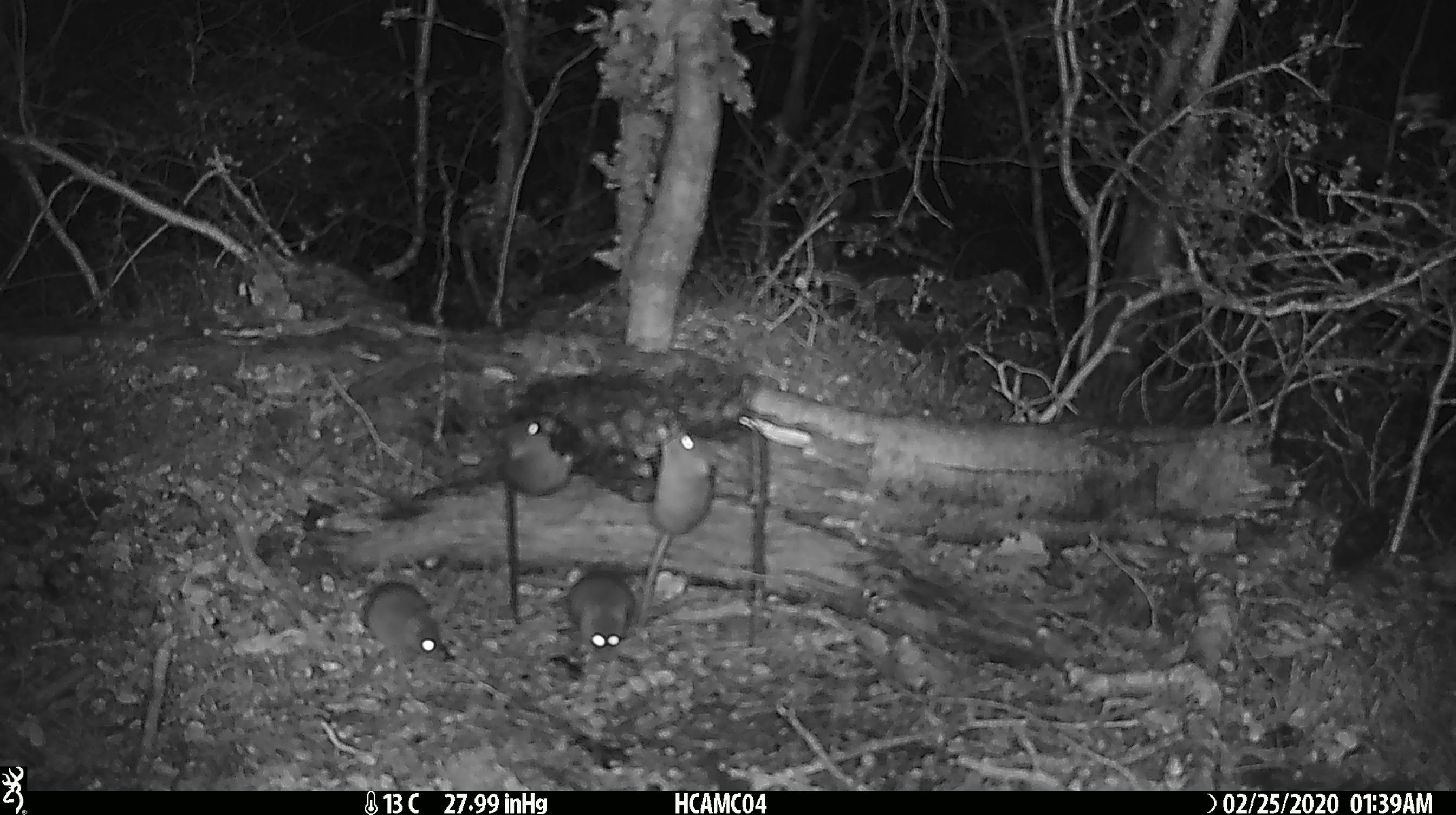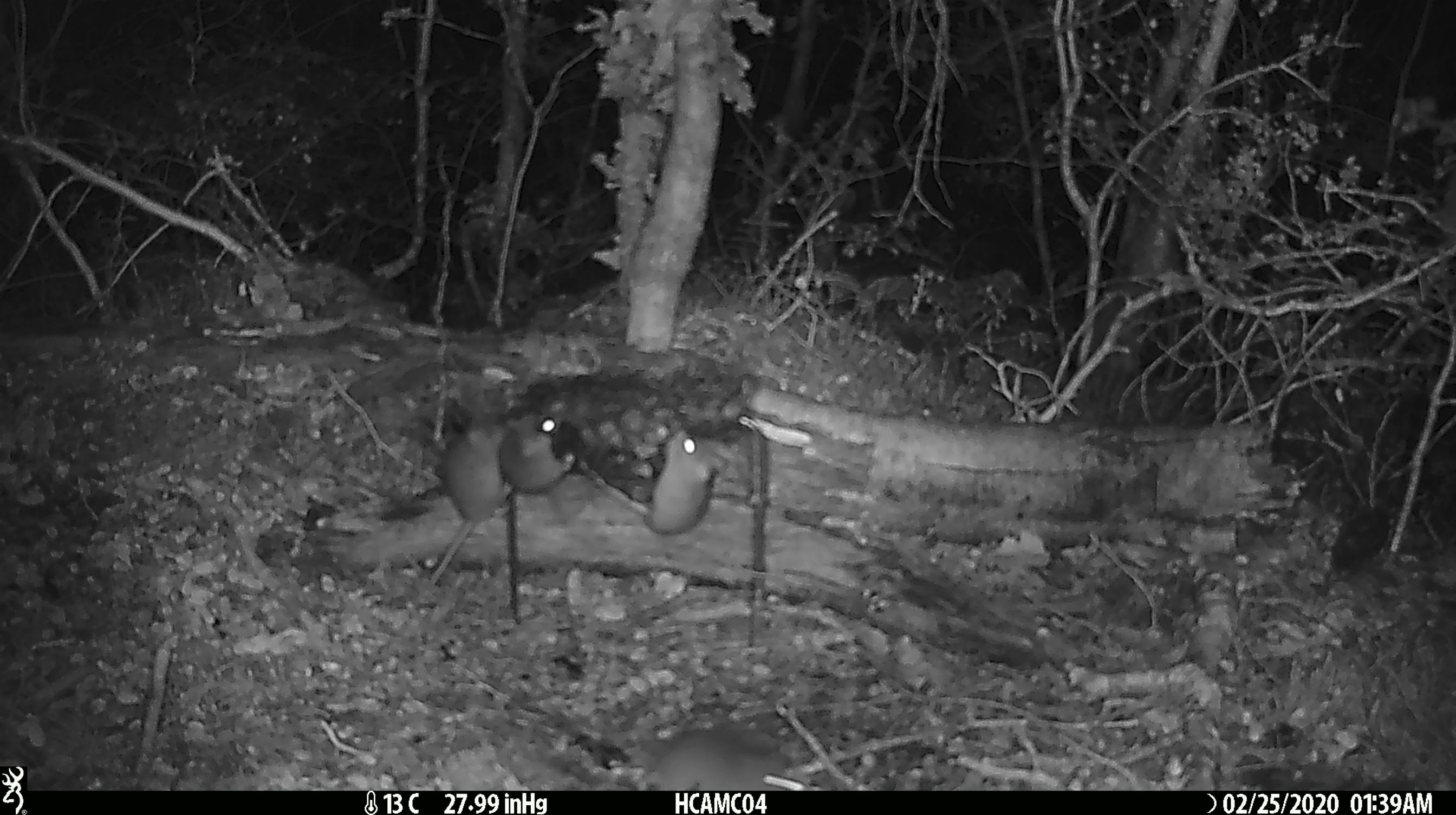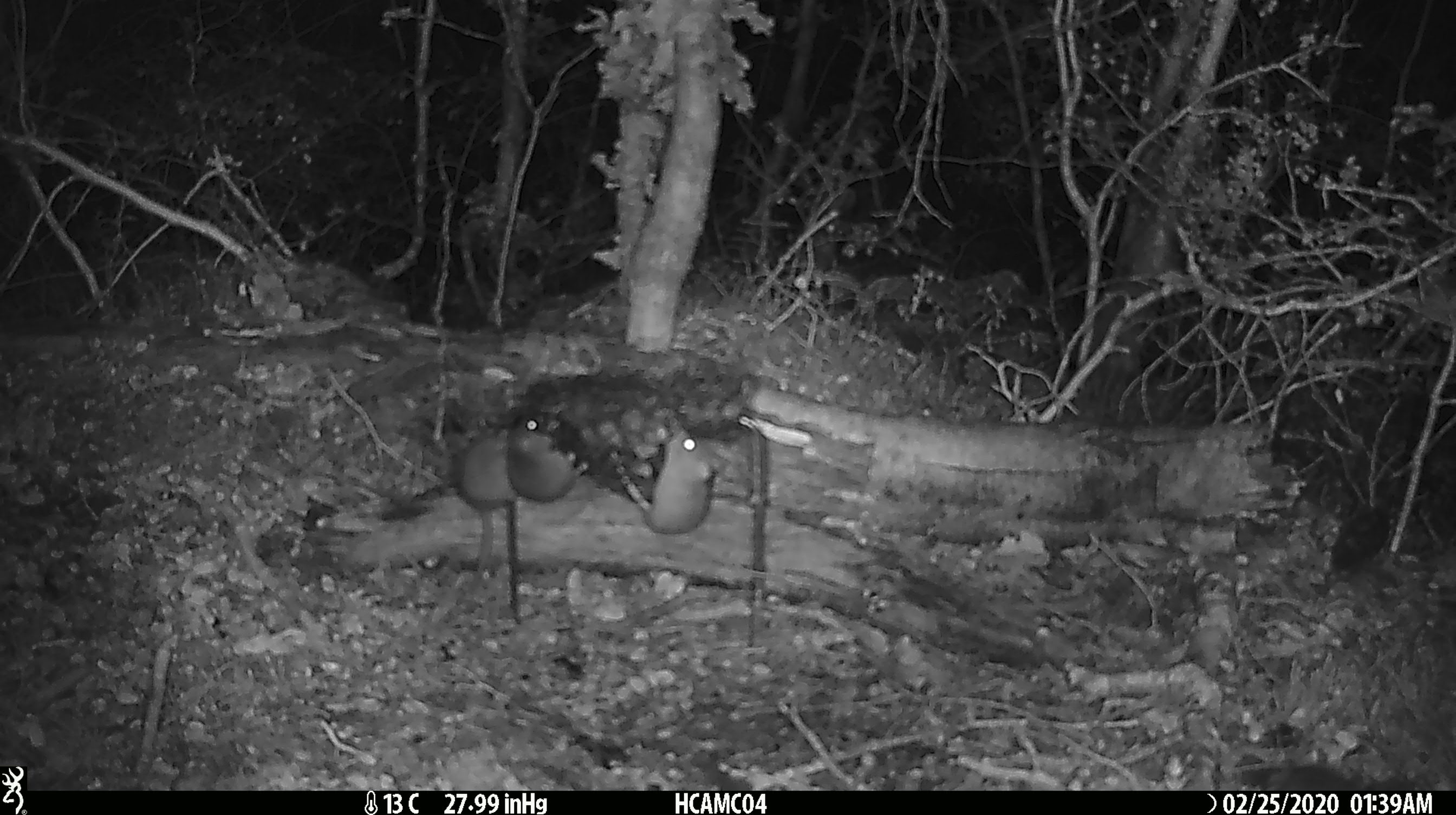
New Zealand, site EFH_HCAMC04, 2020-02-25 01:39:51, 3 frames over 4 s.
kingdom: Animalia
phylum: Chordata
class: Mammalia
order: Rodentia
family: Muridae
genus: Mus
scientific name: Mus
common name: mouse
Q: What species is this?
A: Mouse (Mus).